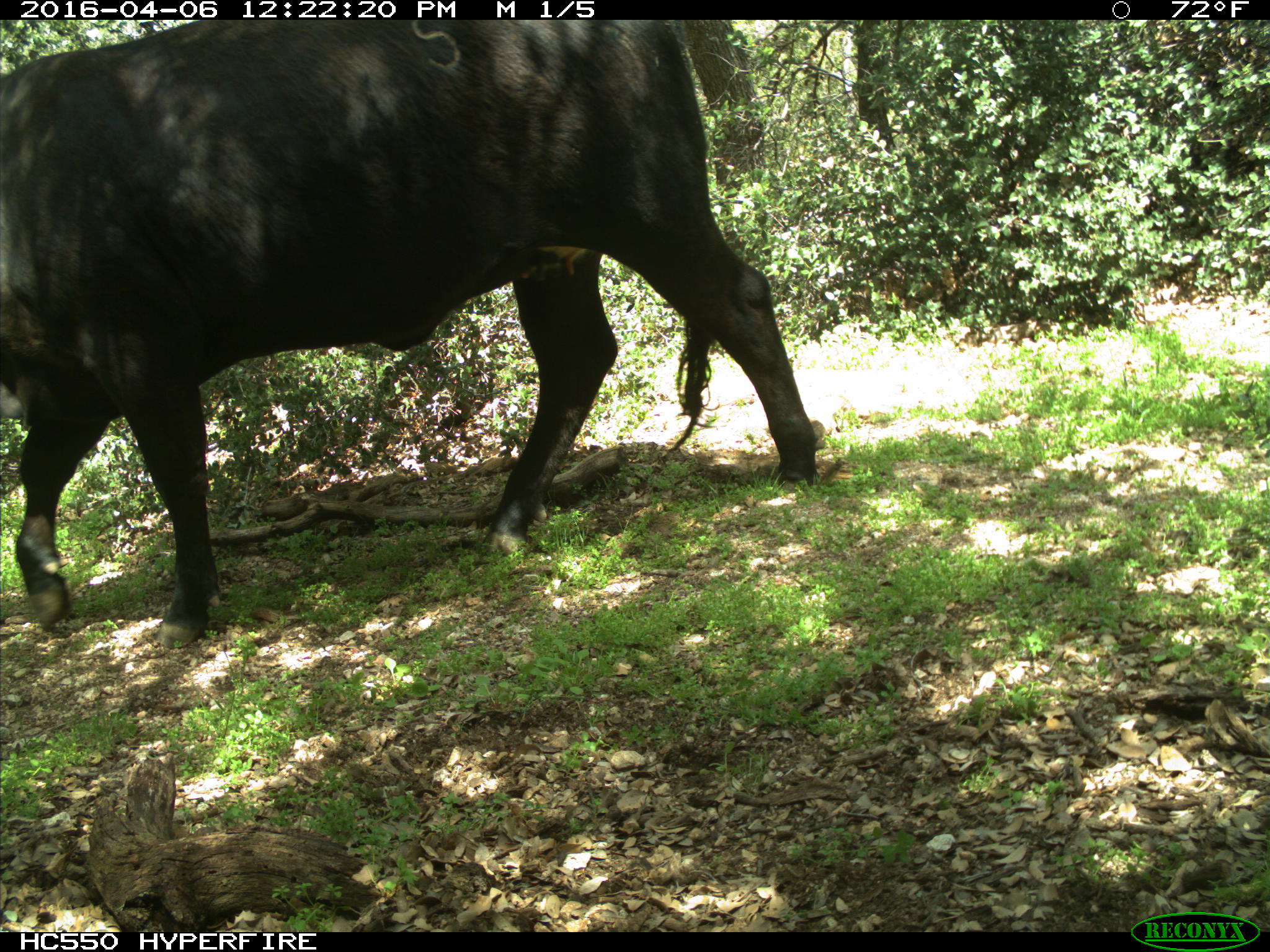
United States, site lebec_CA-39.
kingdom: Animalia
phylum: Chordata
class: Mammalia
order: Artiodactyla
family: Bovidae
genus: Bos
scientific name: Bos taurus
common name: domestic cow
Bos taurus (domestic cow).